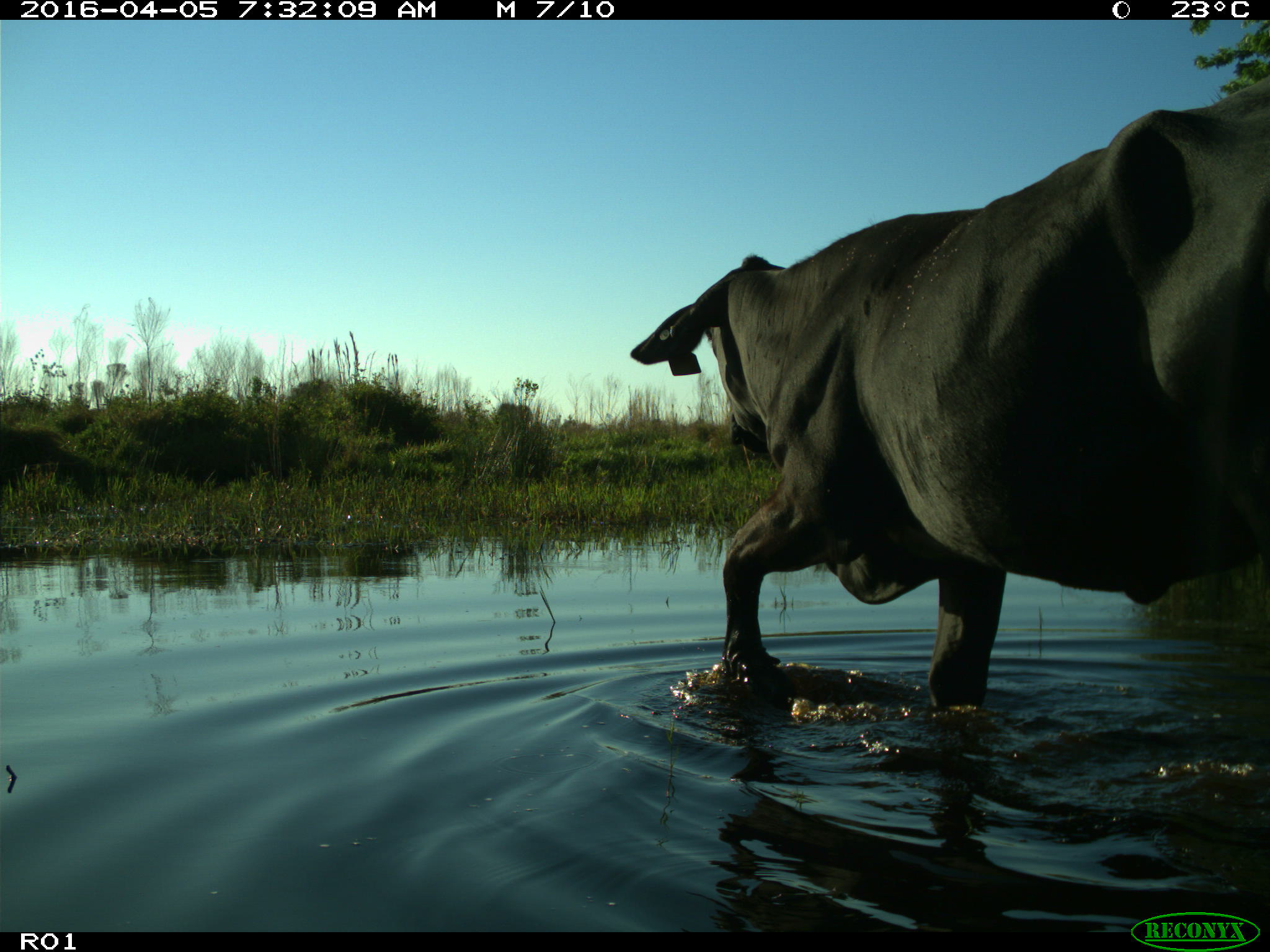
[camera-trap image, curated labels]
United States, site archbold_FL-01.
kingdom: Animalia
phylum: Chordata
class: Mammalia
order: Artiodactyla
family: Bovidae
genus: Bos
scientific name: Bos taurus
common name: domestic cow